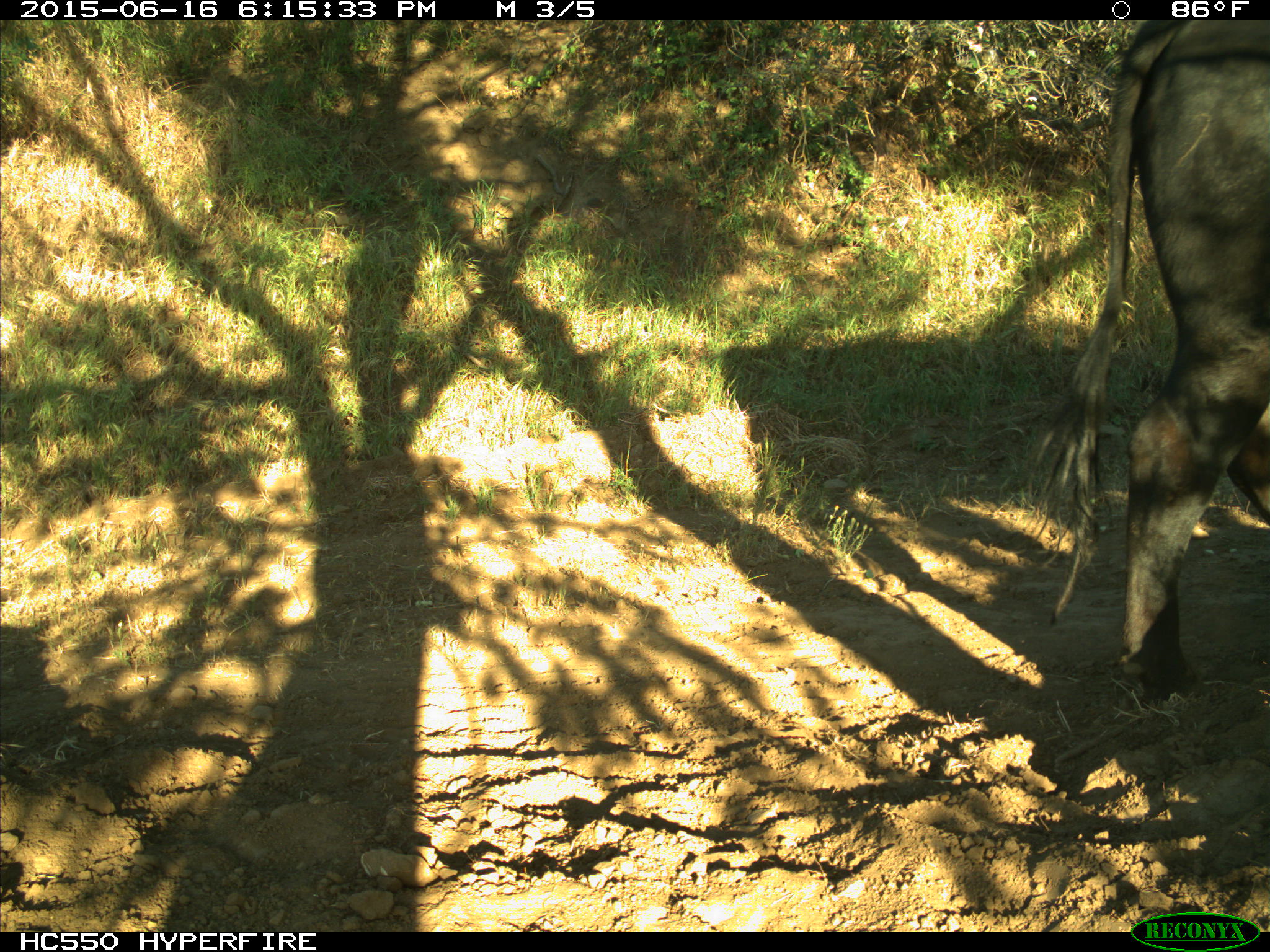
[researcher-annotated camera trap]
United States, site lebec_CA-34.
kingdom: Animalia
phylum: Chordata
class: Mammalia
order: Artiodactyla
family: Bovidae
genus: Bos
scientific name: Bos taurus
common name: domestic cow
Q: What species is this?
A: Bos taurus (domestic cow).